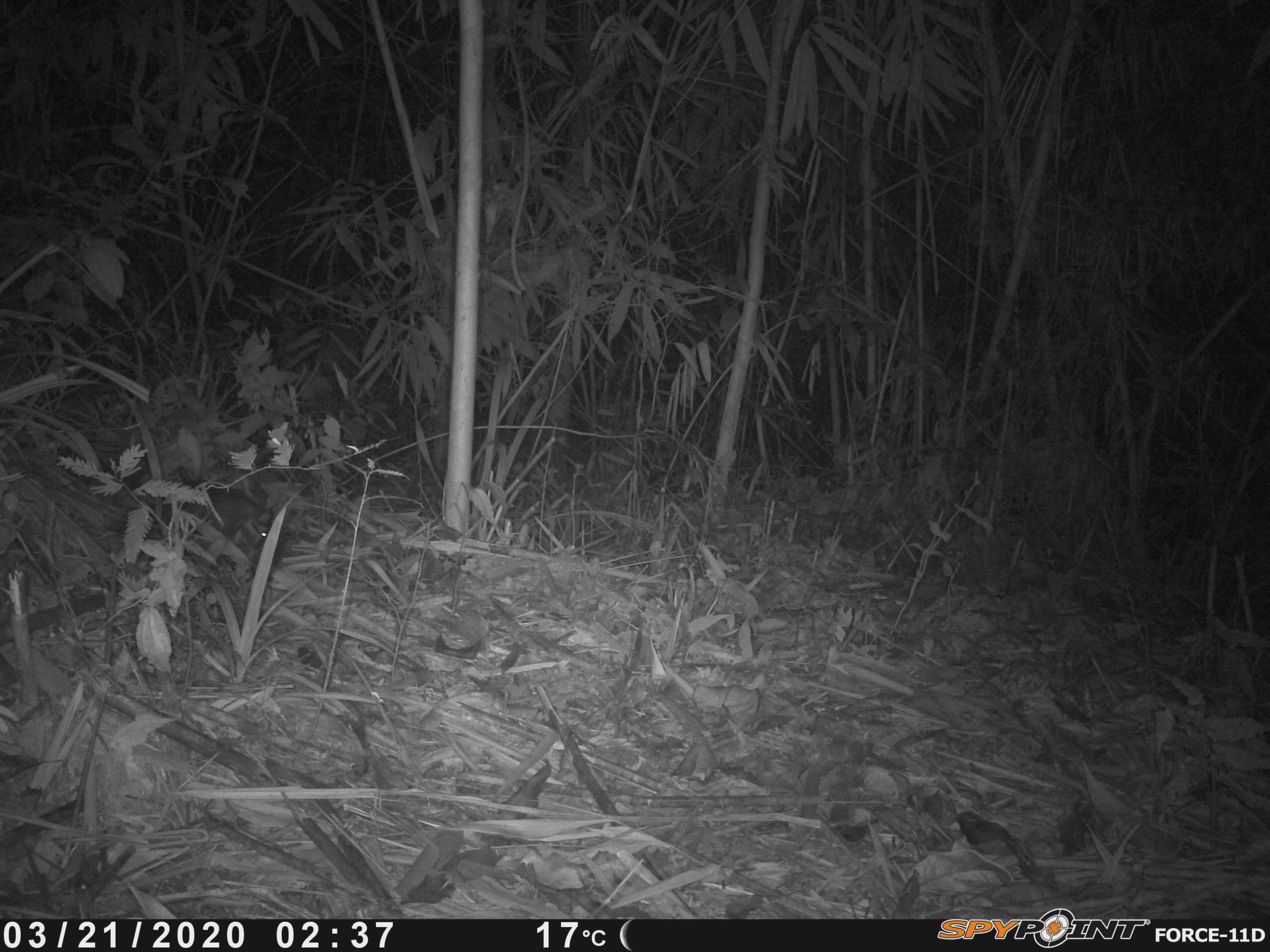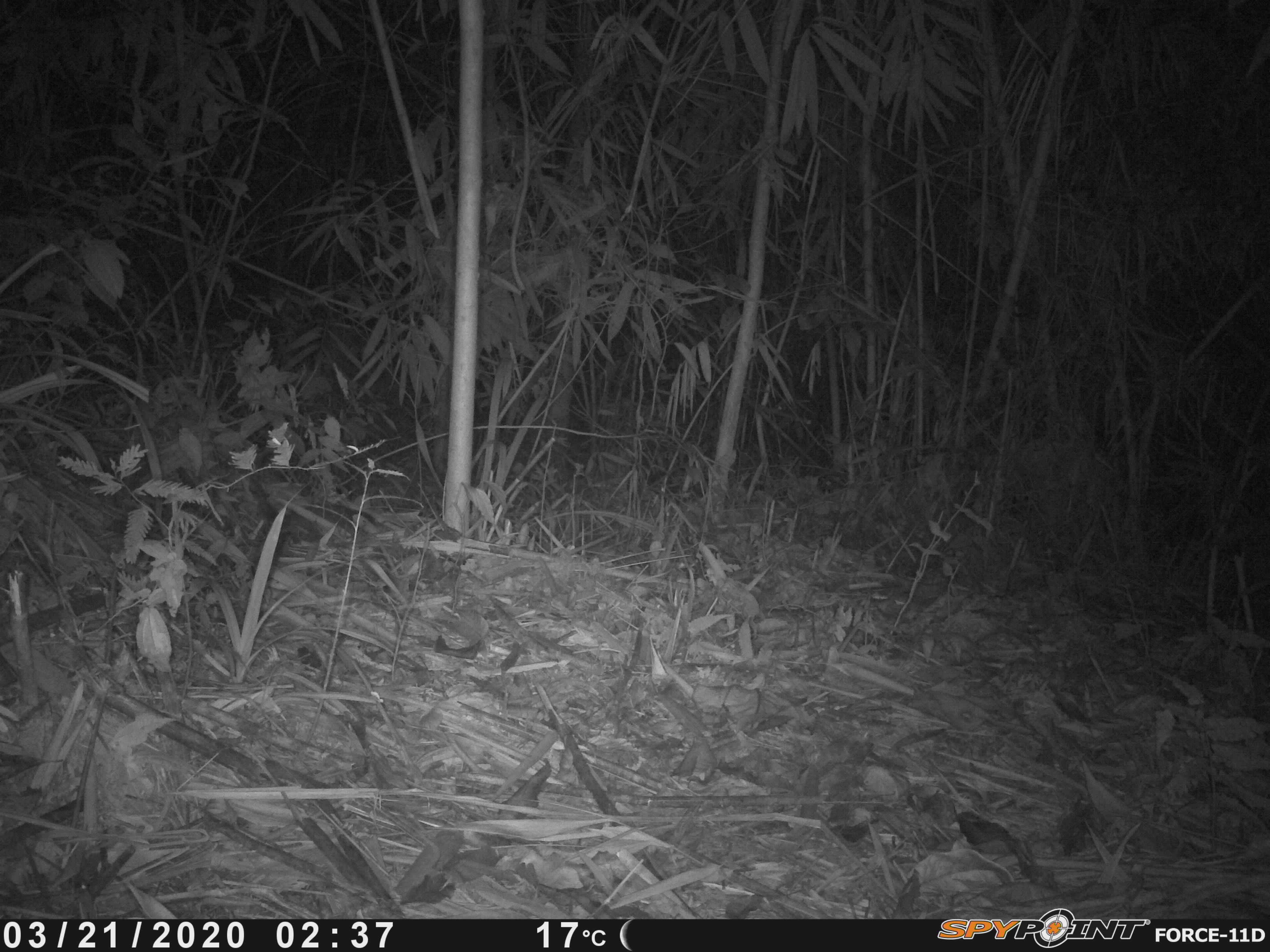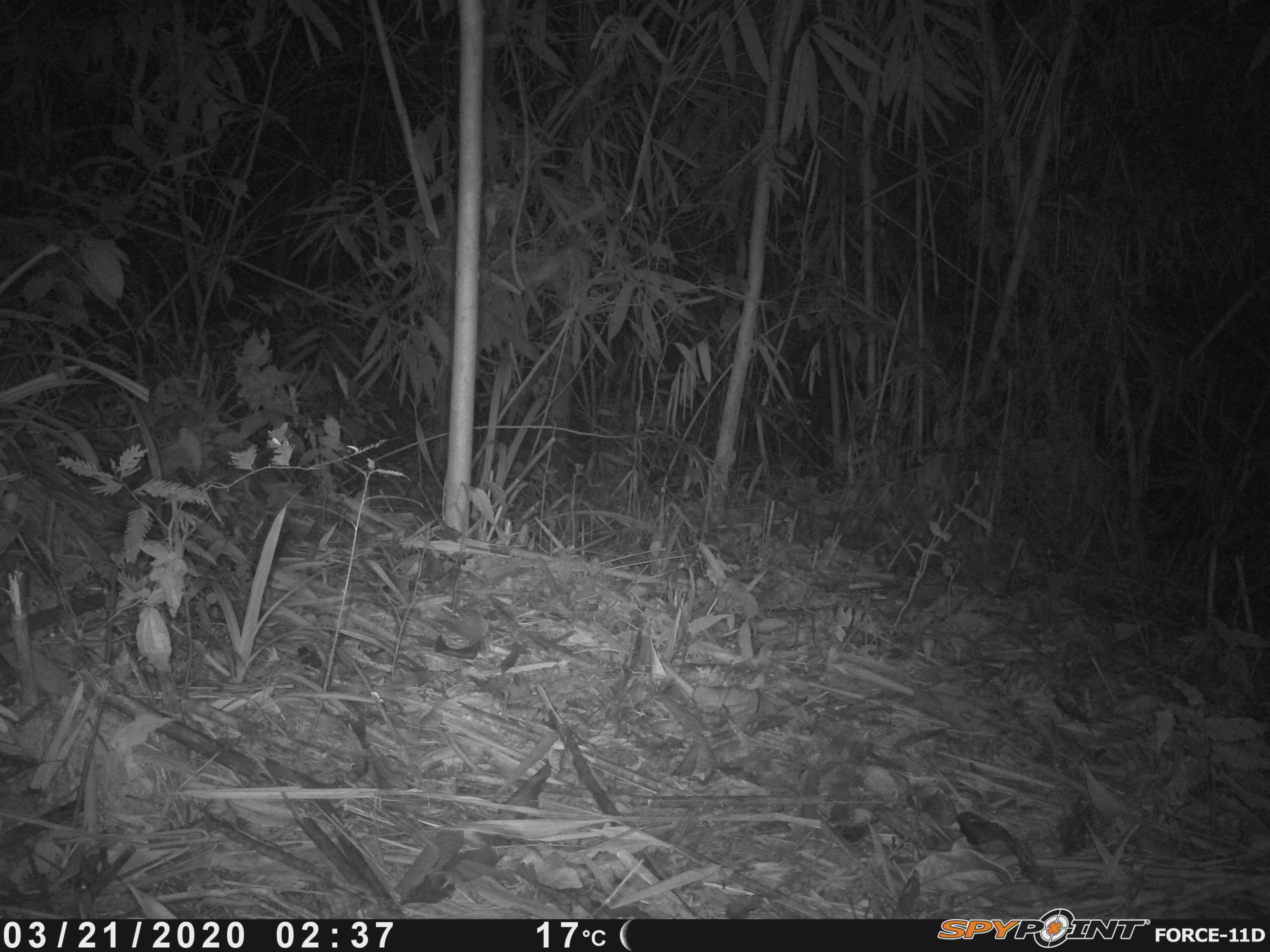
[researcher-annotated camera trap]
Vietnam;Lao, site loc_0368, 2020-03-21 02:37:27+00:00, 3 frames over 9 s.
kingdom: Animalia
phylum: Chordata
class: Mammalia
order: Carnivora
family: Mustelidae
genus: Melogale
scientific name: Melogale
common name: ferret badger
Ferret badger (Melogale). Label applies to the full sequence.